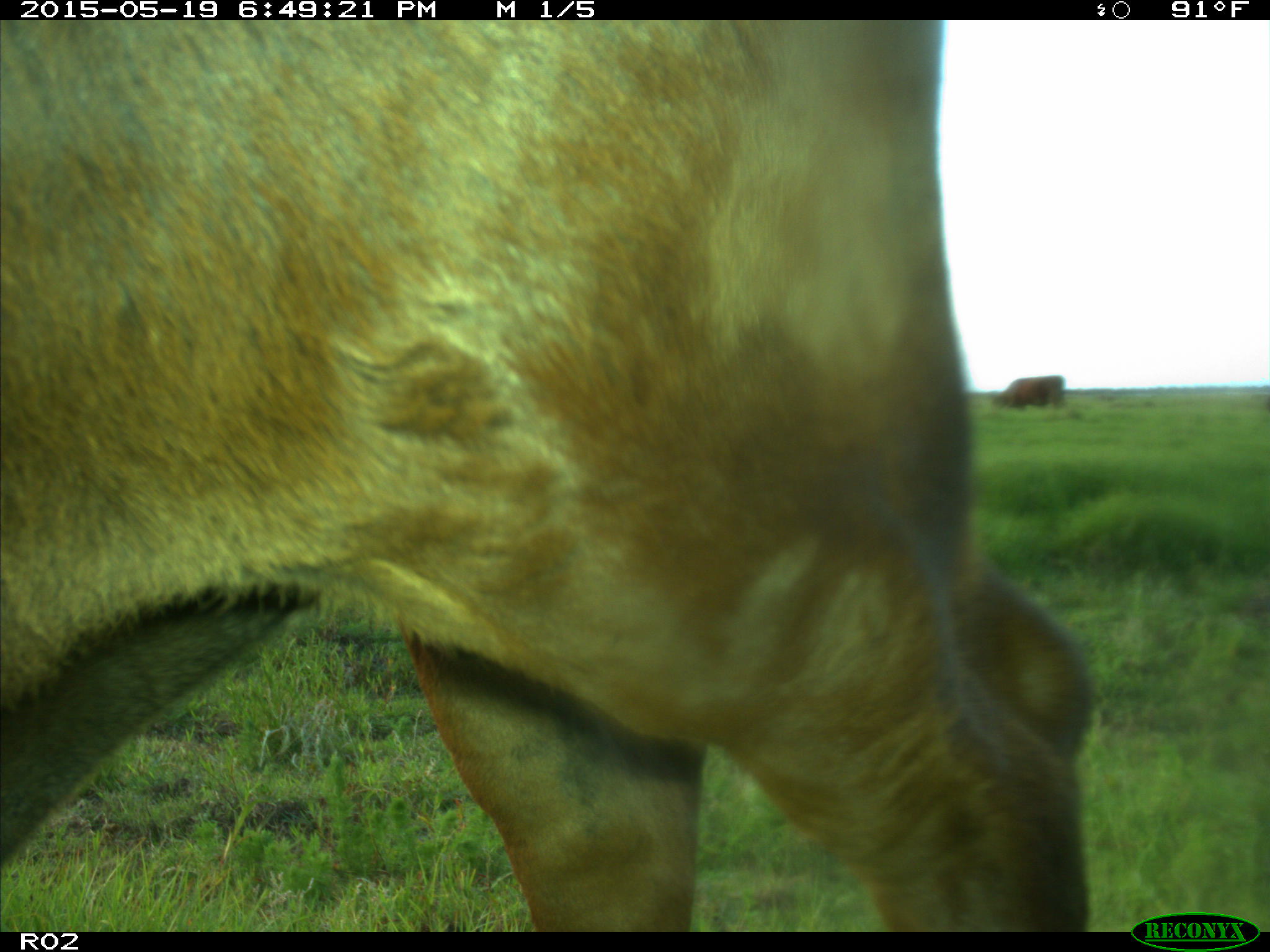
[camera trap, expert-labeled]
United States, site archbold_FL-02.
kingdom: Animalia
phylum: Chordata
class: Mammalia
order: Artiodactyla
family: Bovidae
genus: Bos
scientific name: Bos taurus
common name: domestic cow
Bos taurus (domestic cow).